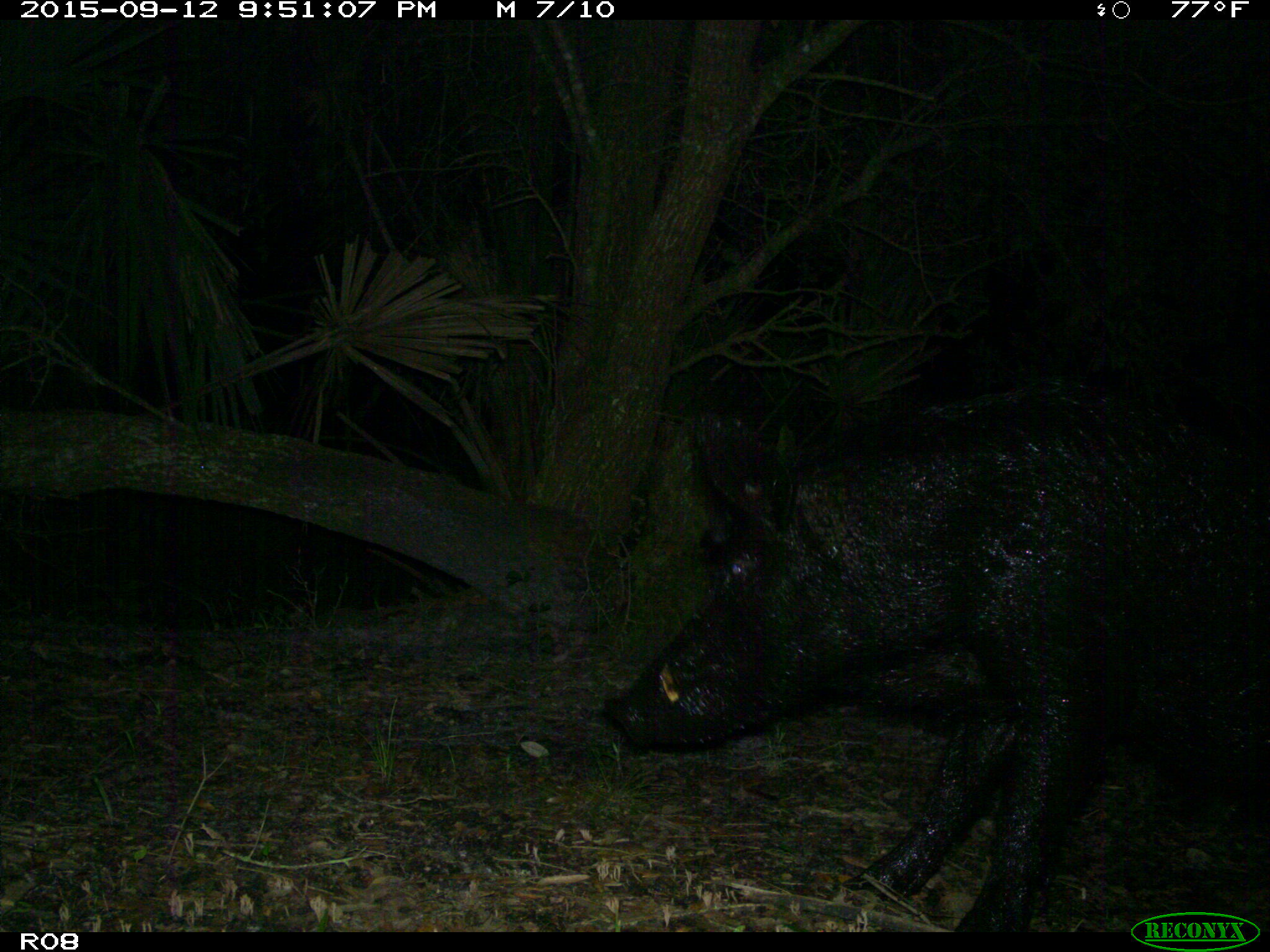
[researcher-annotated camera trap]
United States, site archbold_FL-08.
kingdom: Animalia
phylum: Chordata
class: Mammalia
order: Artiodactyla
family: Suidae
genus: Sus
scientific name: Sus scrofa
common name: wild boar